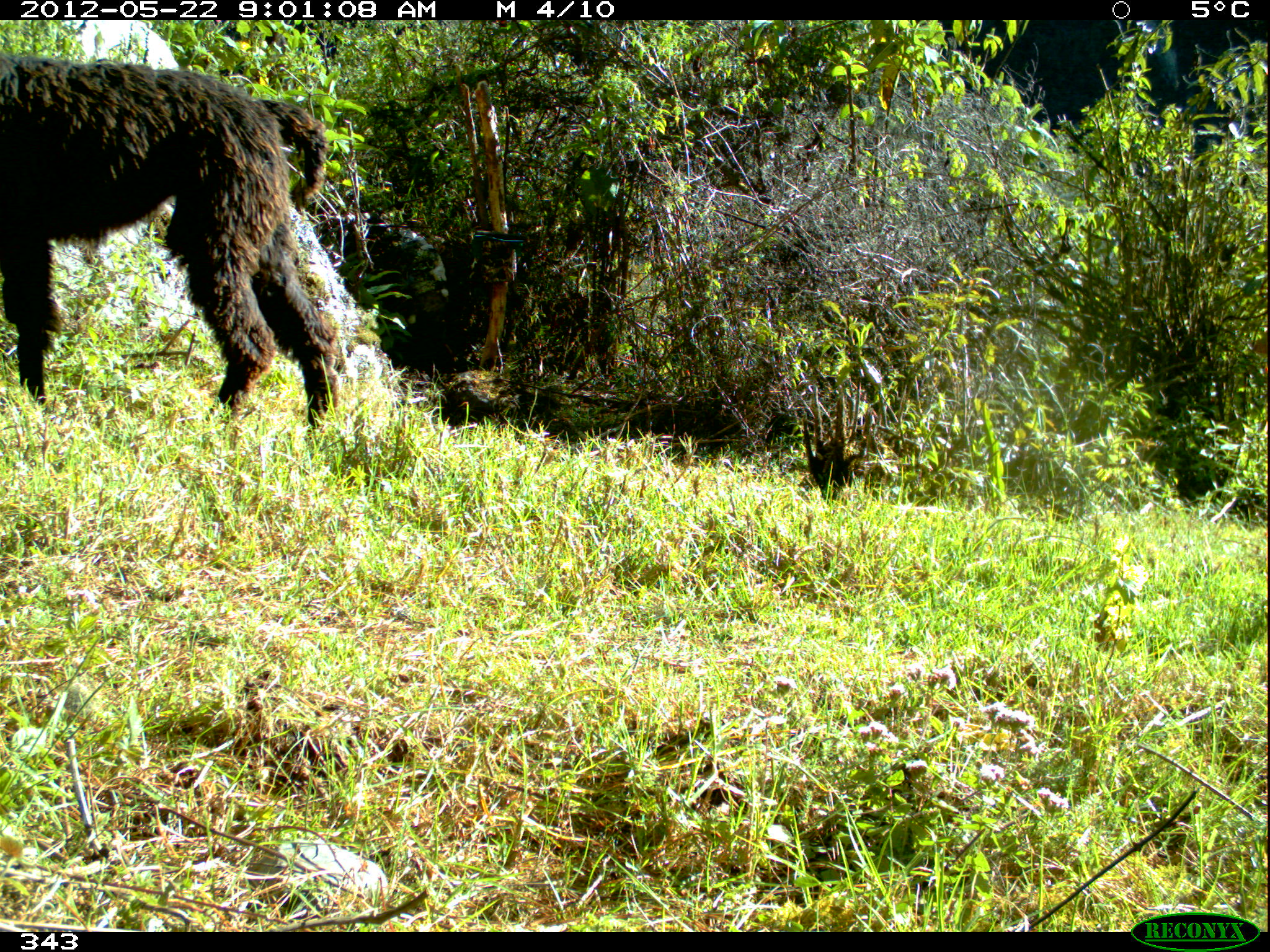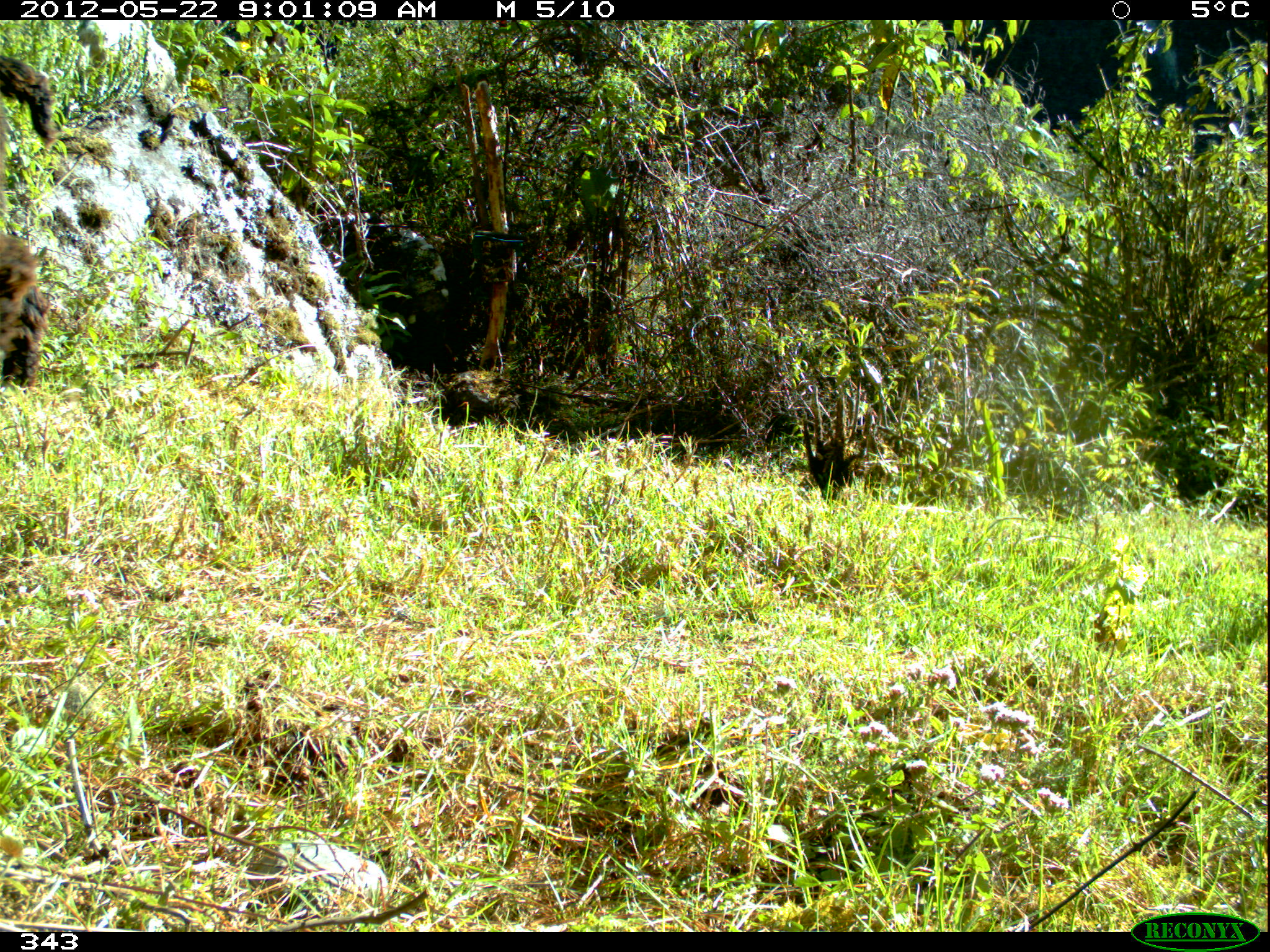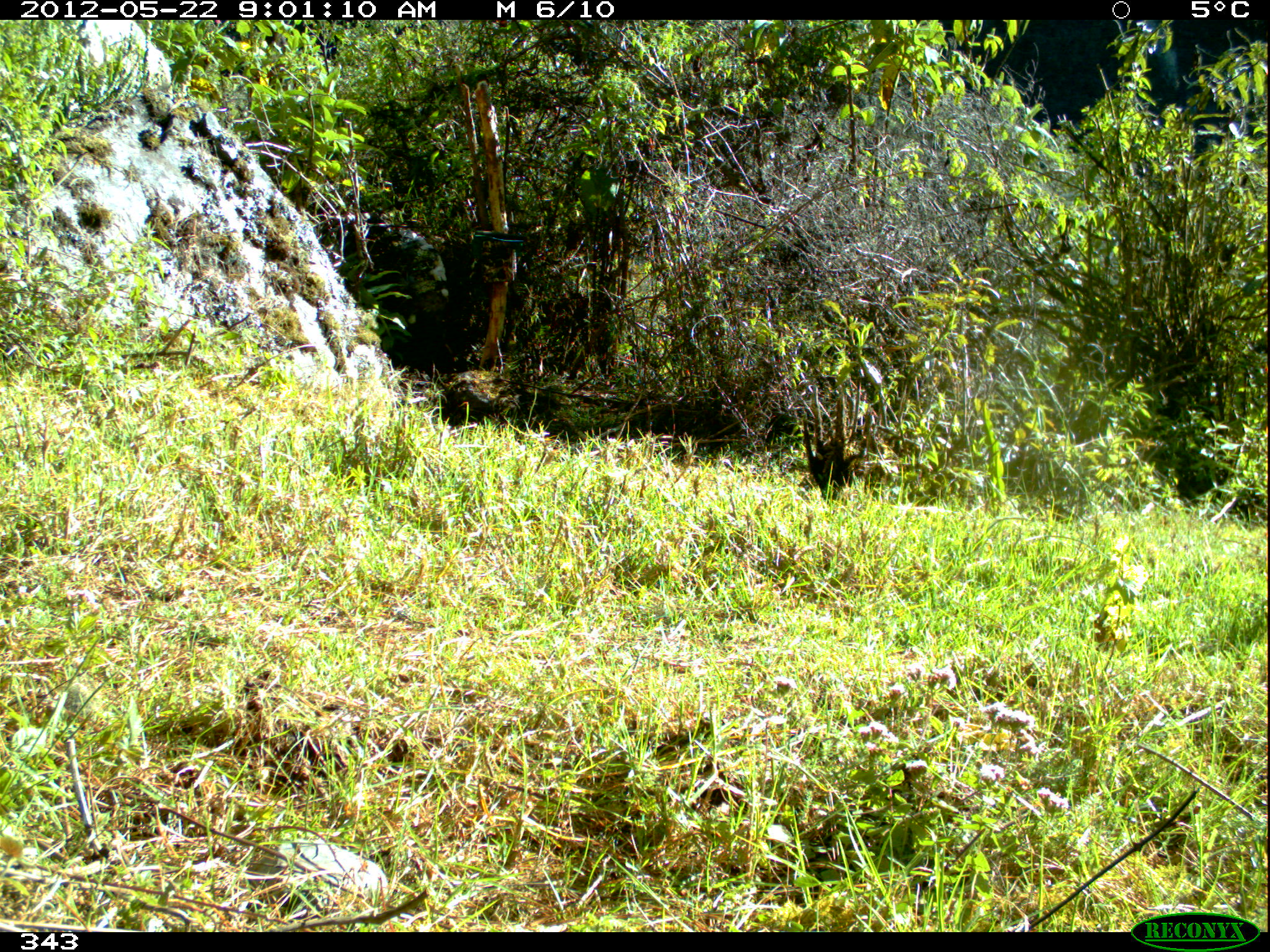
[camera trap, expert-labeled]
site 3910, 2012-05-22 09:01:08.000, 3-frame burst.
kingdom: Animalia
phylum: Chordata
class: Mammalia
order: Artiodactyla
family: Camelidae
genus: Vicugna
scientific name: Vicugna pacos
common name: alpaca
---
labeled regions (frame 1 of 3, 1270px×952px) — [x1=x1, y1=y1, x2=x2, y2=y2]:
vicugna pacos: [x1=0, y1=52, x2=338, y2=440]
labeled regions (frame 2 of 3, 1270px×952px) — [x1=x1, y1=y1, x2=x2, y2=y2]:
vicugna pacos: [x1=0, y1=54, x2=57, y2=394]